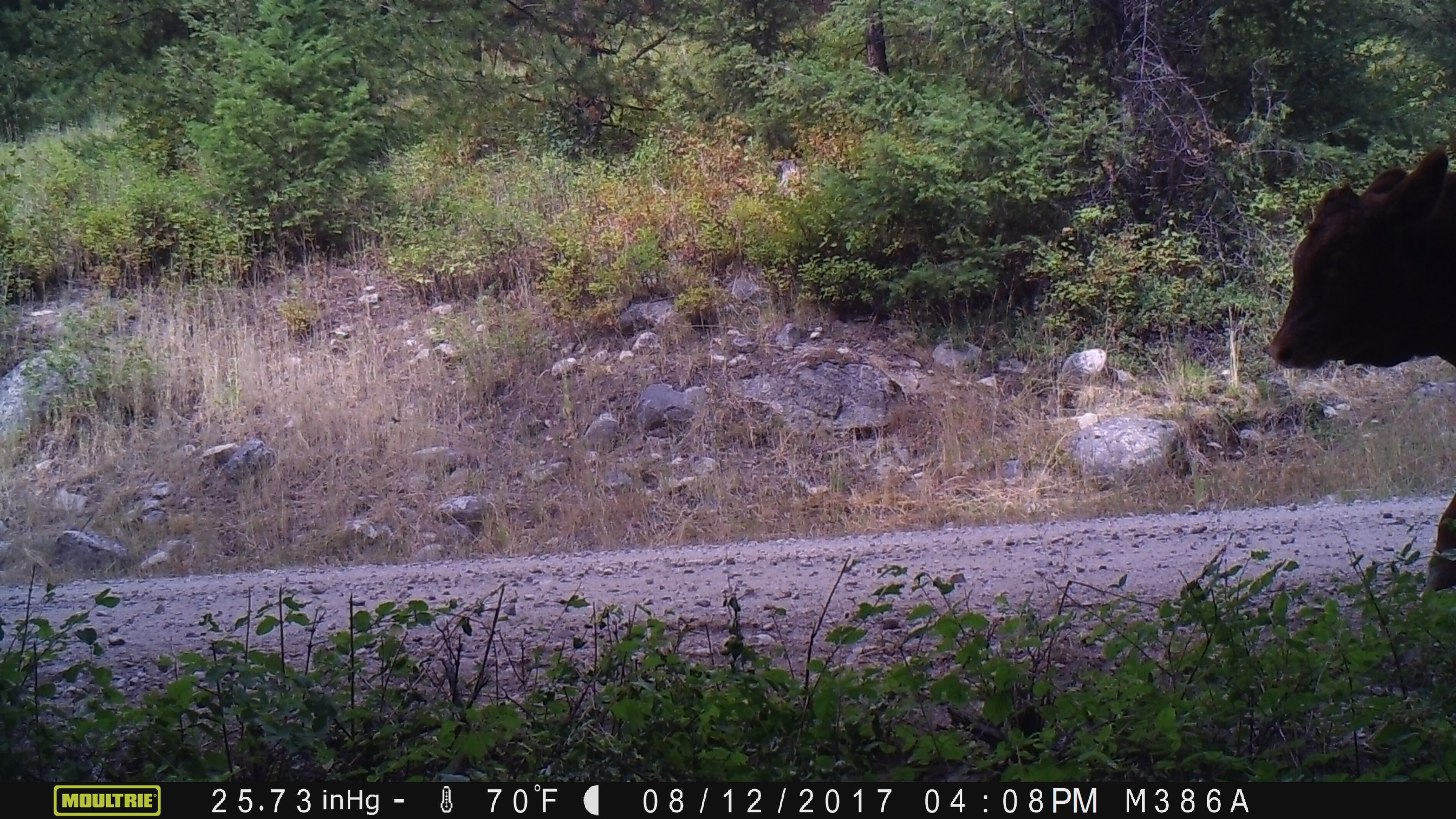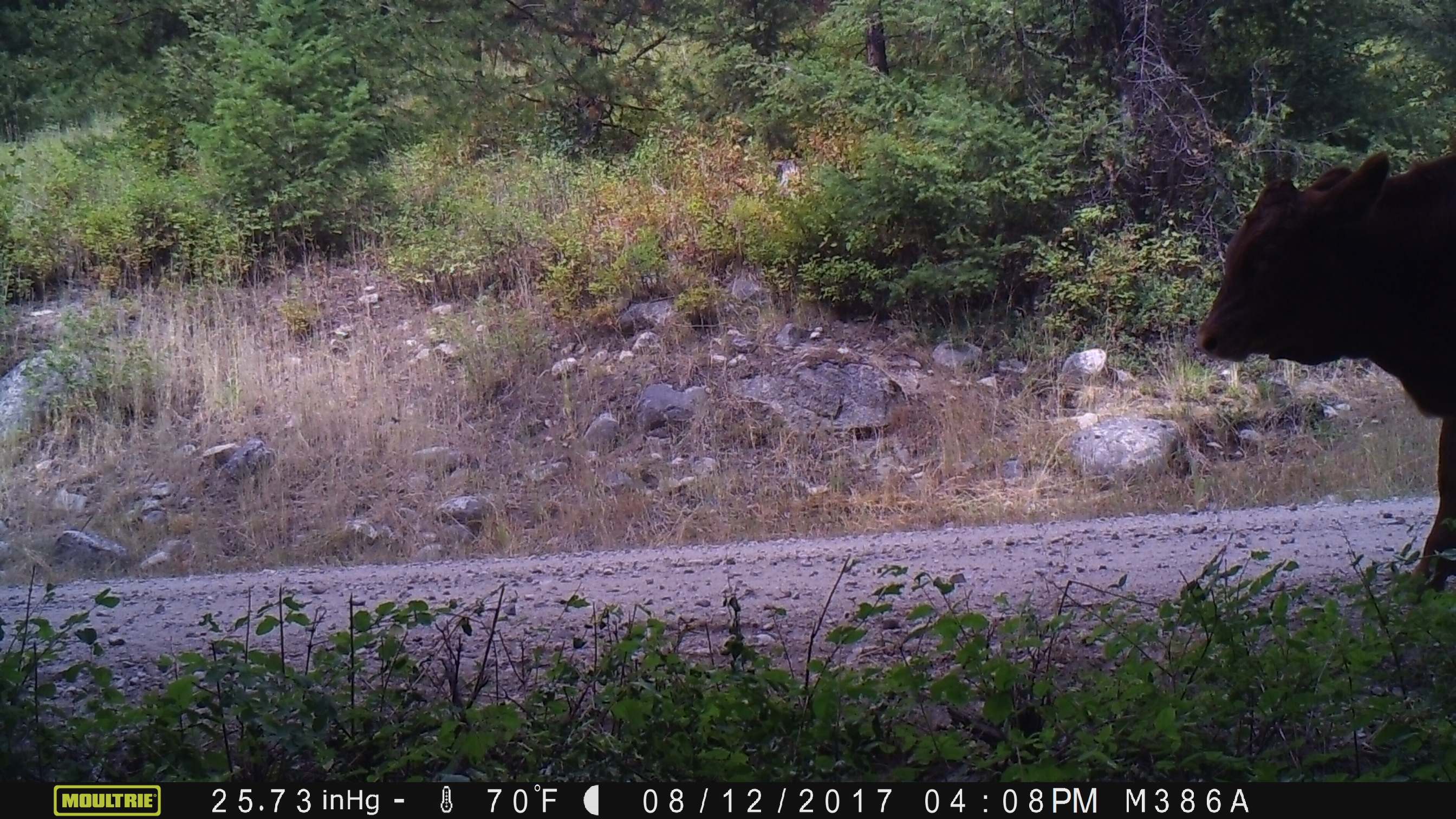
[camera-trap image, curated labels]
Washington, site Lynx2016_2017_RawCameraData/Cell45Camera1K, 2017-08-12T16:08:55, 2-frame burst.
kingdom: Animalia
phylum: Chordata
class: Mammalia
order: Artiodactyla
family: Bovidae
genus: Bos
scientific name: Bos taurus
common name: domestic cattle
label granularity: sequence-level